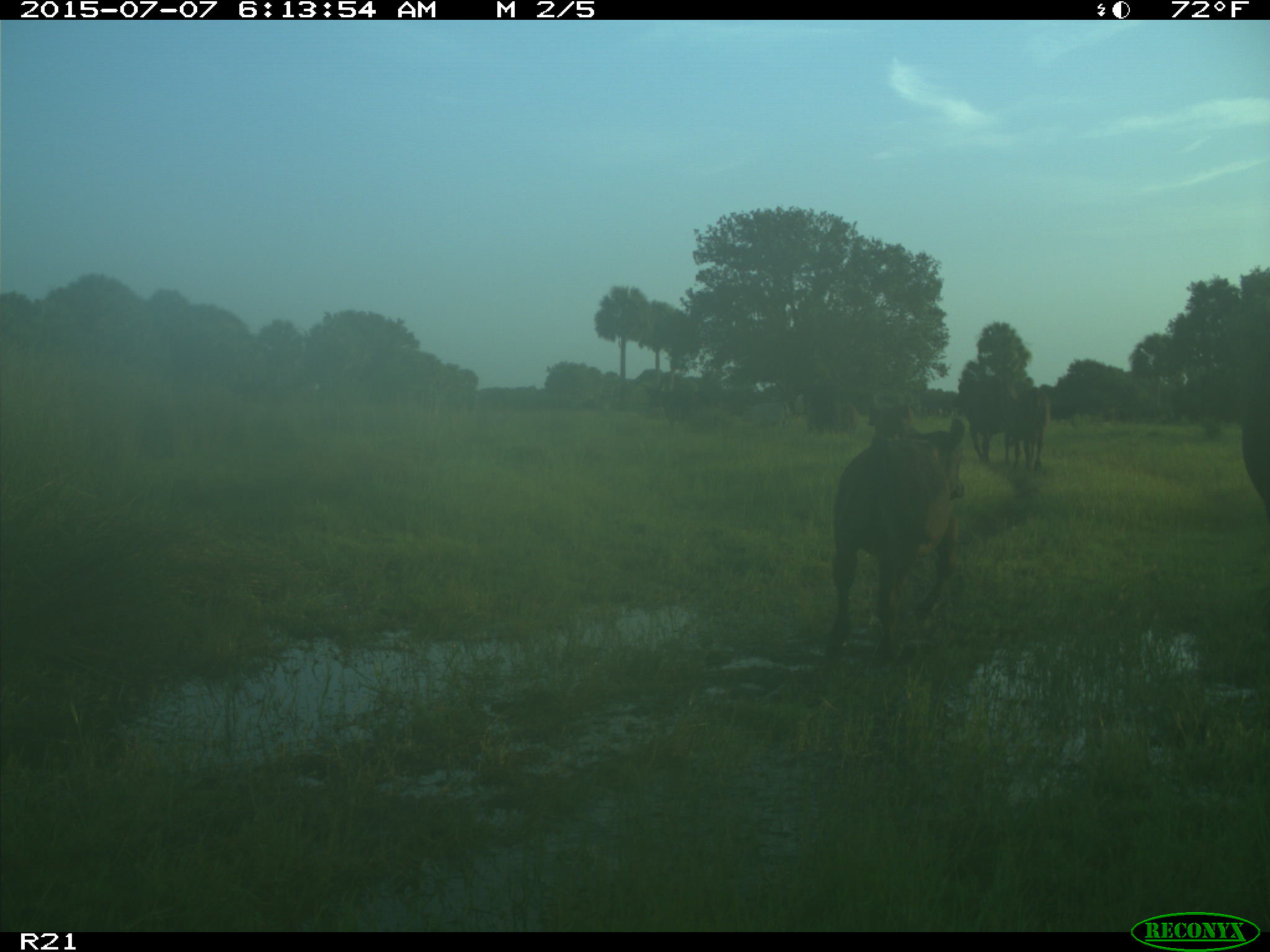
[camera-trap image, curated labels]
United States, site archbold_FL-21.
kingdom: Animalia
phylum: Chordata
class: Mammalia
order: Artiodactyla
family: Bovidae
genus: Bos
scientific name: Bos taurus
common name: domestic cow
Bos taurus (domestic cow).